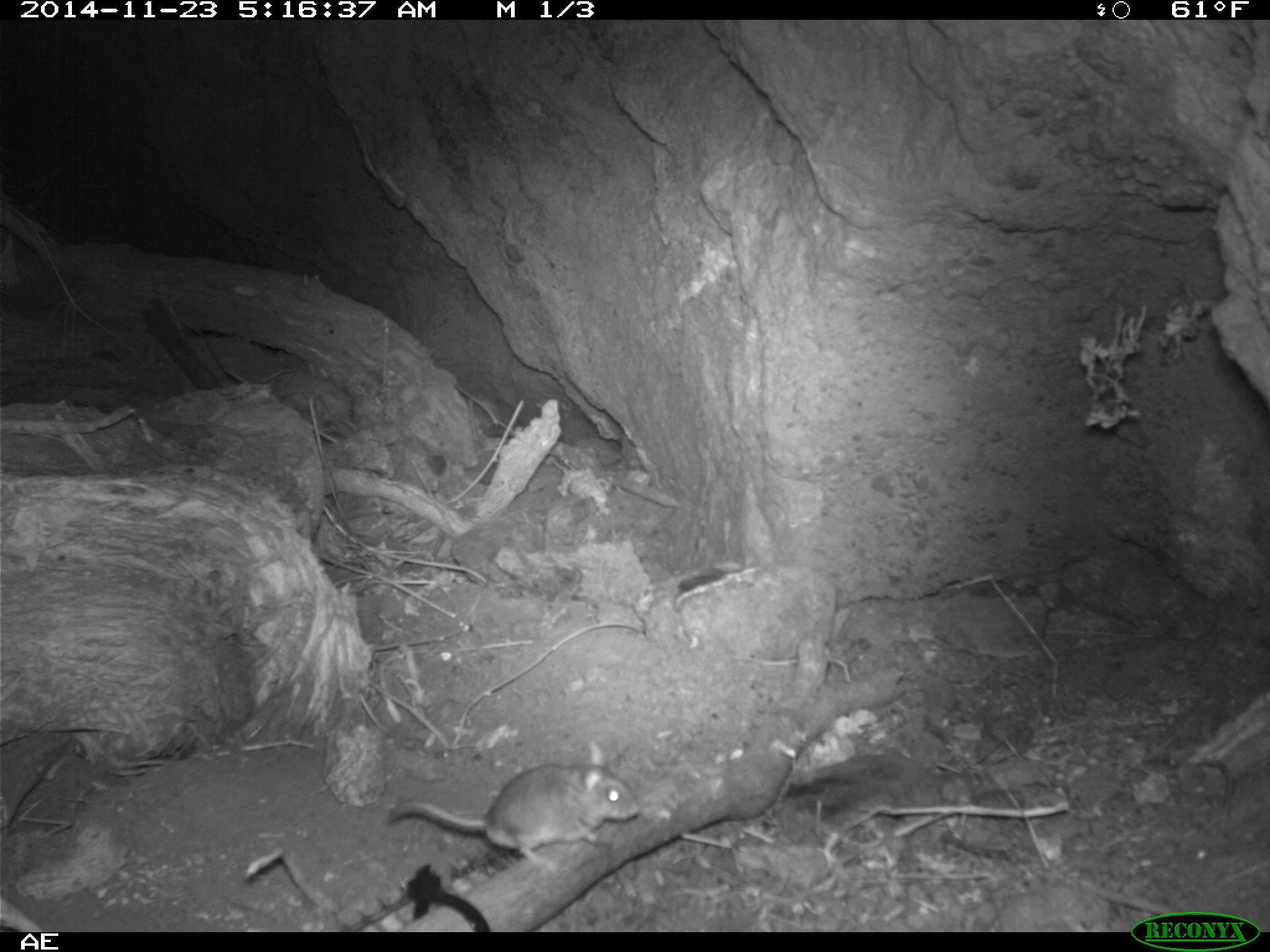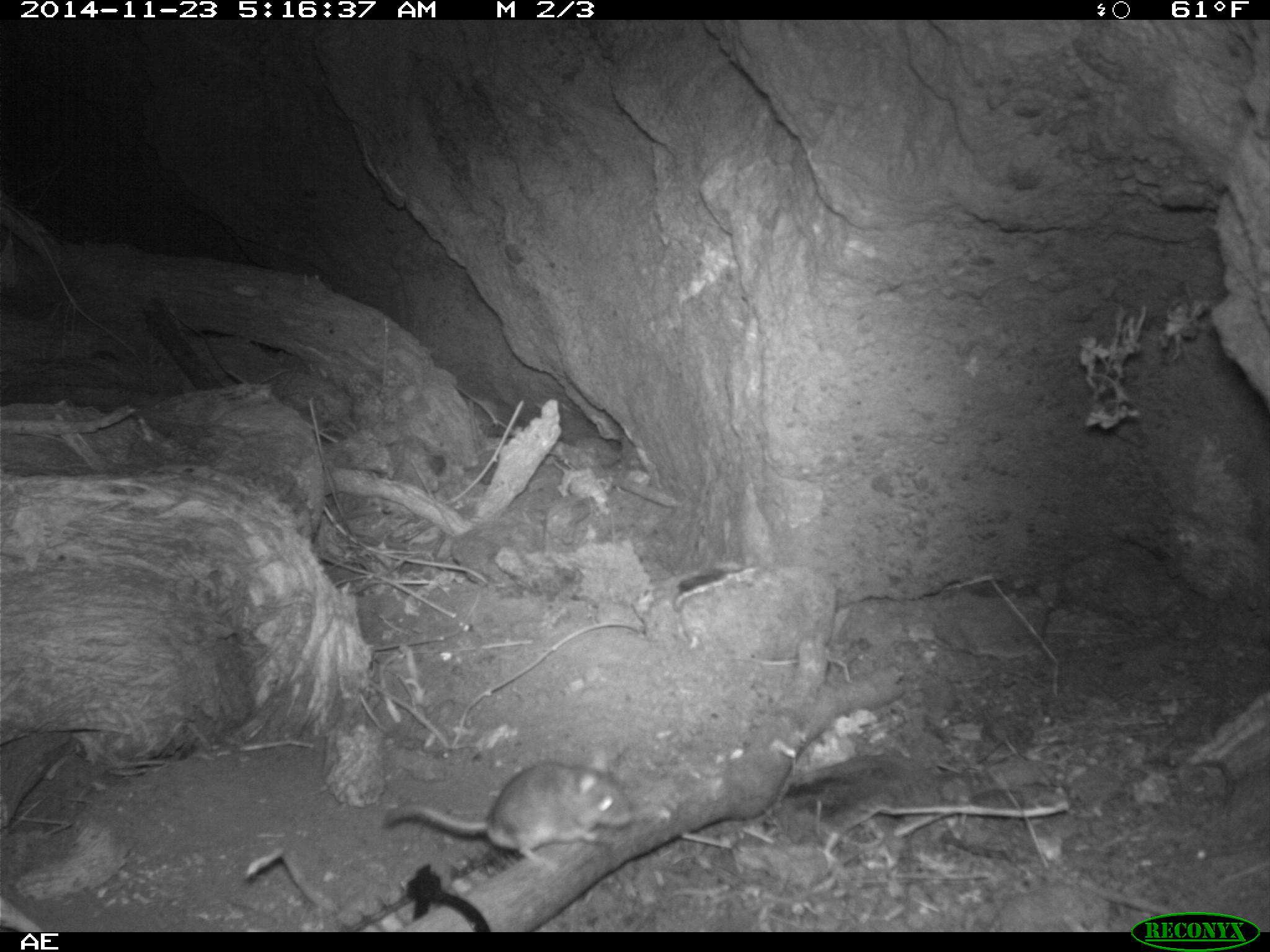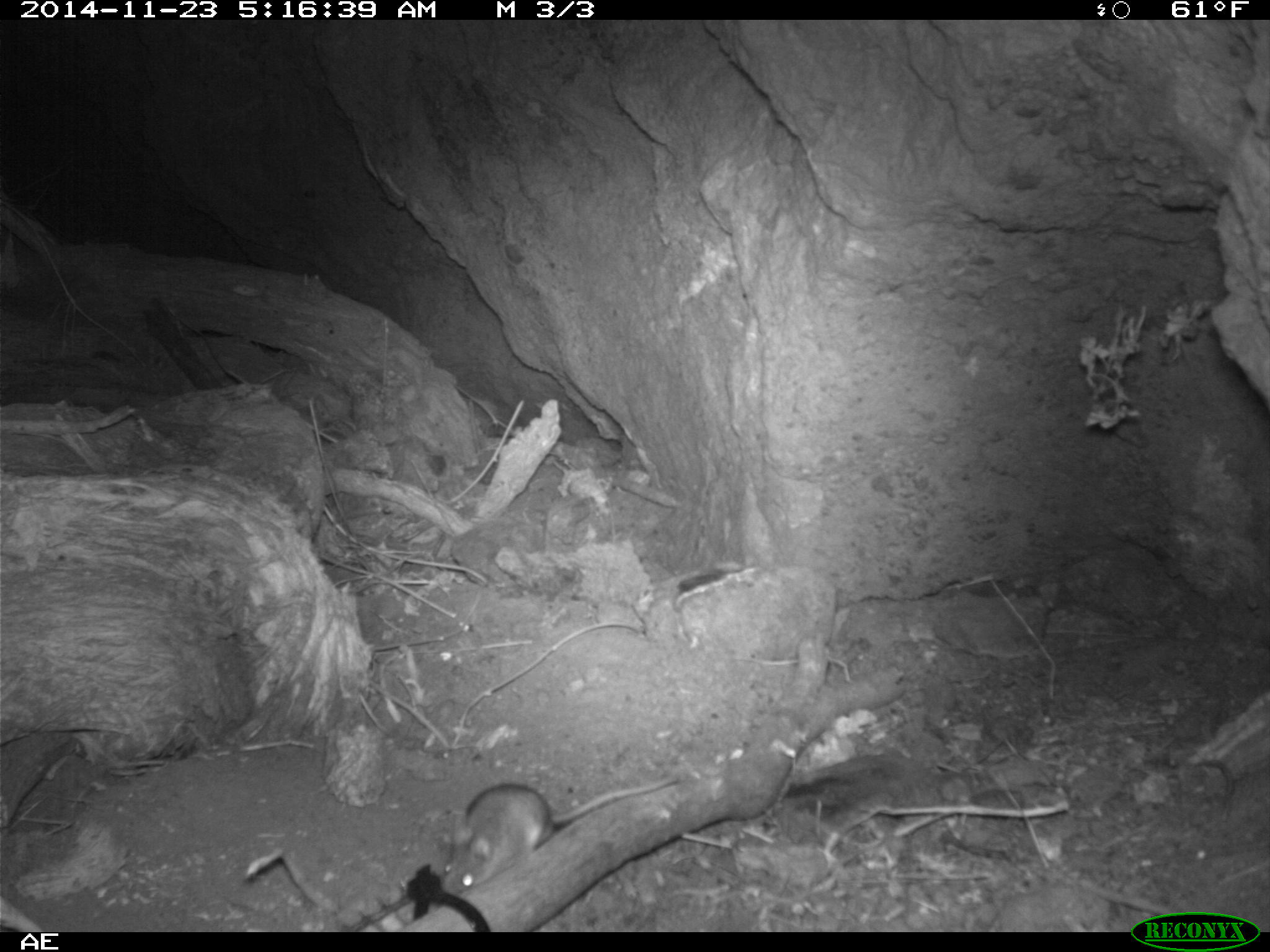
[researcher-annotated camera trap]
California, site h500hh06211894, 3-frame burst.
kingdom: Animalia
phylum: Chordata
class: Mammalia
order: Rodentia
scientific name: Rodentia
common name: rodent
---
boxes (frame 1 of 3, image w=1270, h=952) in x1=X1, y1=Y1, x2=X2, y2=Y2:
rodent: x1=386, y1=739, x2=640, y2=870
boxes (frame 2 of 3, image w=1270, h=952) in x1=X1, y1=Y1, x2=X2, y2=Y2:
rodent: x1=381, y1=760, x2=636, y2=873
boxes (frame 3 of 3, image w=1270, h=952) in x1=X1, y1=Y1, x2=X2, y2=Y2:
rodent: x1=437, y1=774, x2=678, y2=896